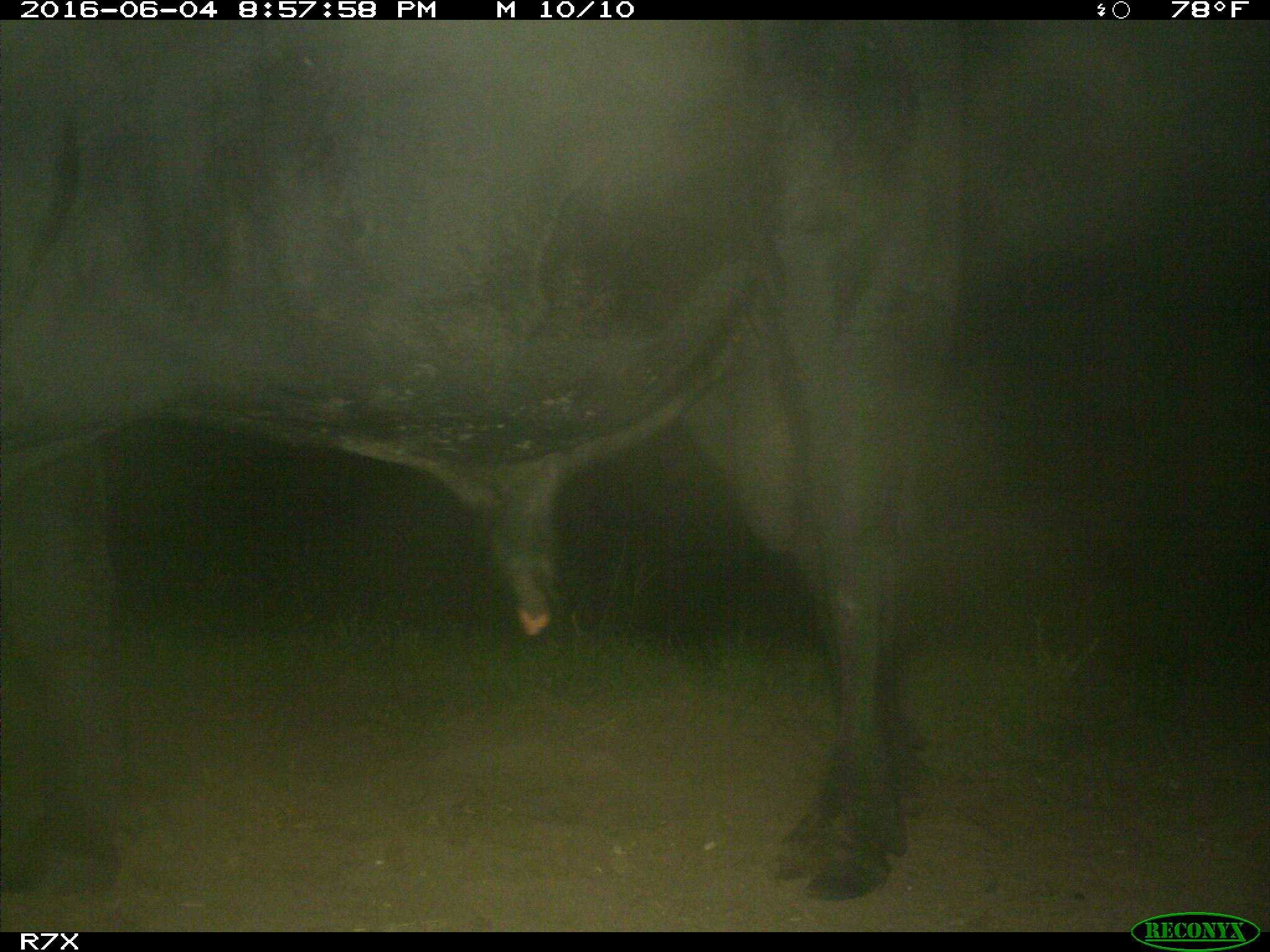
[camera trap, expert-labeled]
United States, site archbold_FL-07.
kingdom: Animalia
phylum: Chordata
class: Mammalia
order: Artiodactyla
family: Bovidae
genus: Bos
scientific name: Bos taurus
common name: domestic cow